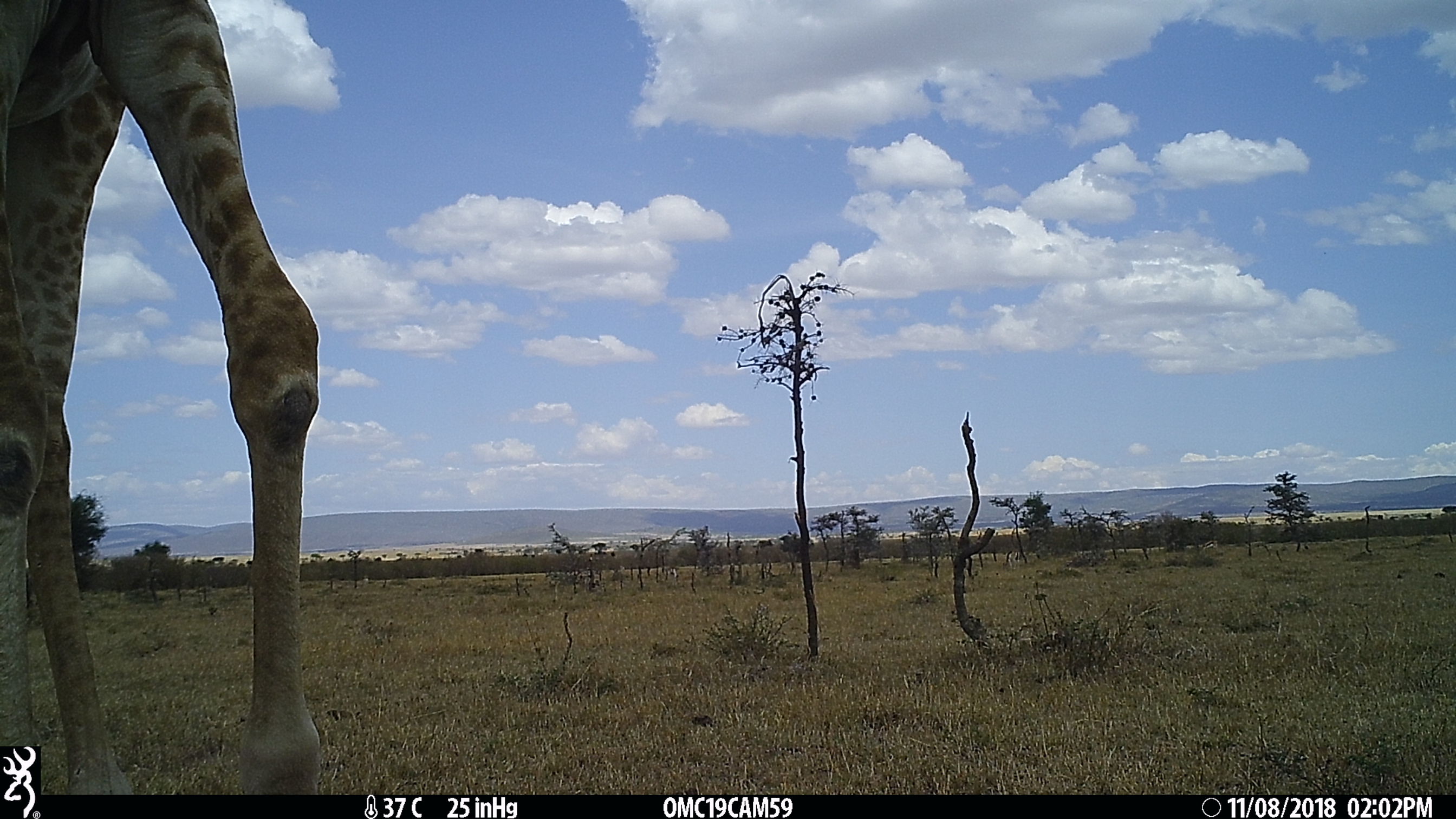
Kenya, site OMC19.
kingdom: Animalia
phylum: Chordata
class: Mammalia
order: Artiodactyla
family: Giraffidae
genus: Giraffa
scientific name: Giraffa camelopardalis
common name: northern giraffe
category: giraffe